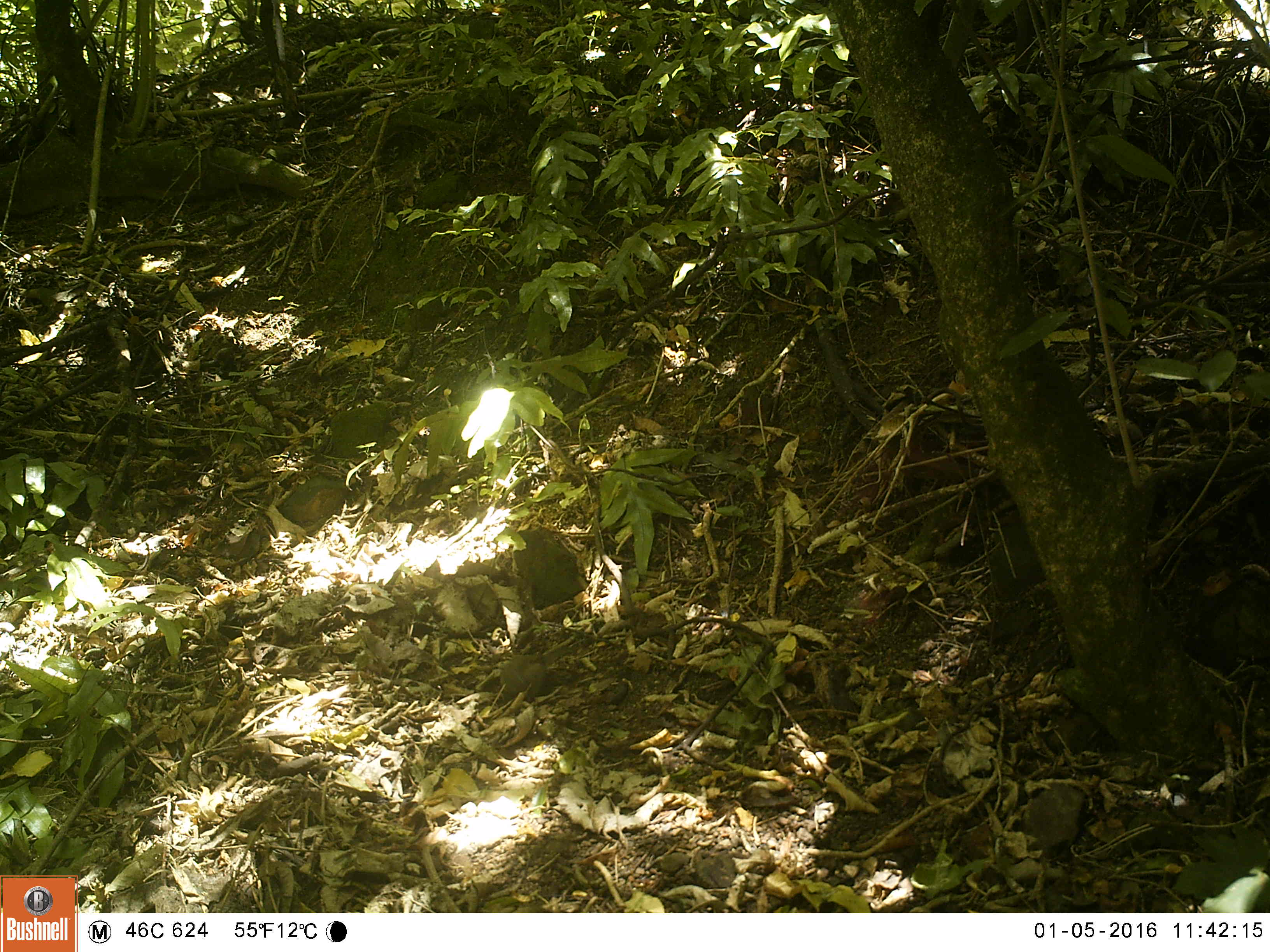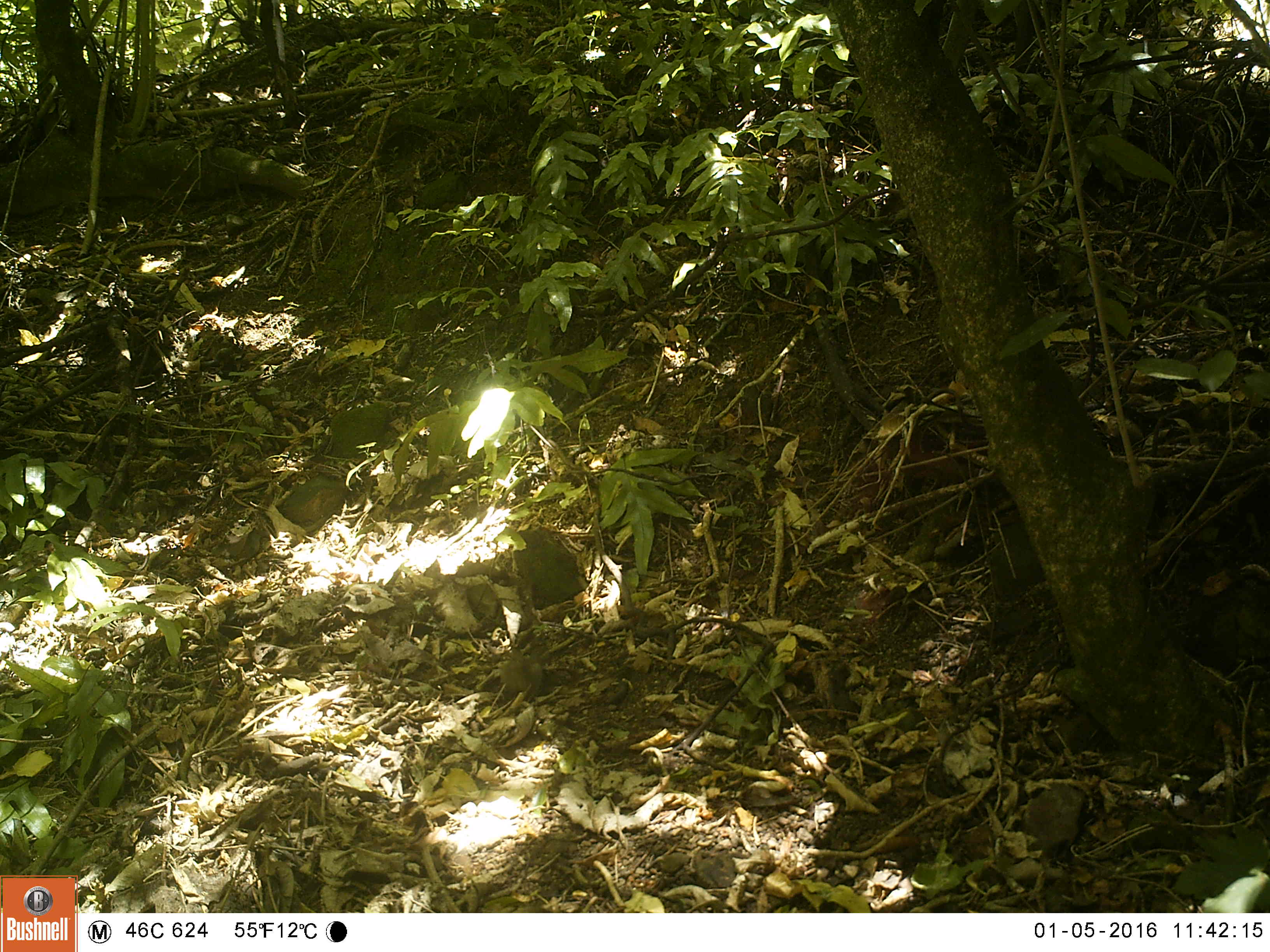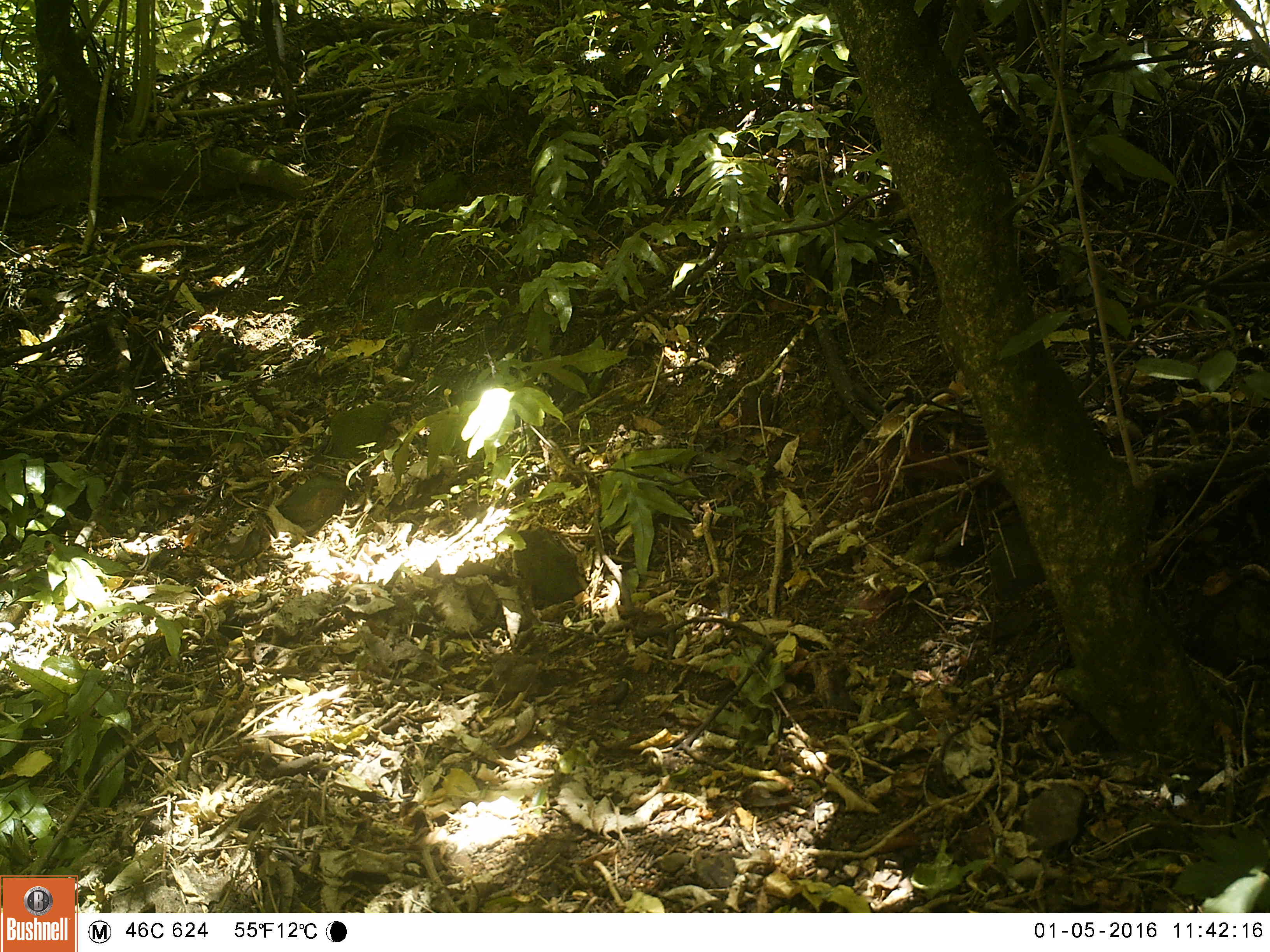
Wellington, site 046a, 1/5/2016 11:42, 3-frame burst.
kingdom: Animalia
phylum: Chordata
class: Aves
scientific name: Aves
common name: bird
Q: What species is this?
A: Bird (Aves).